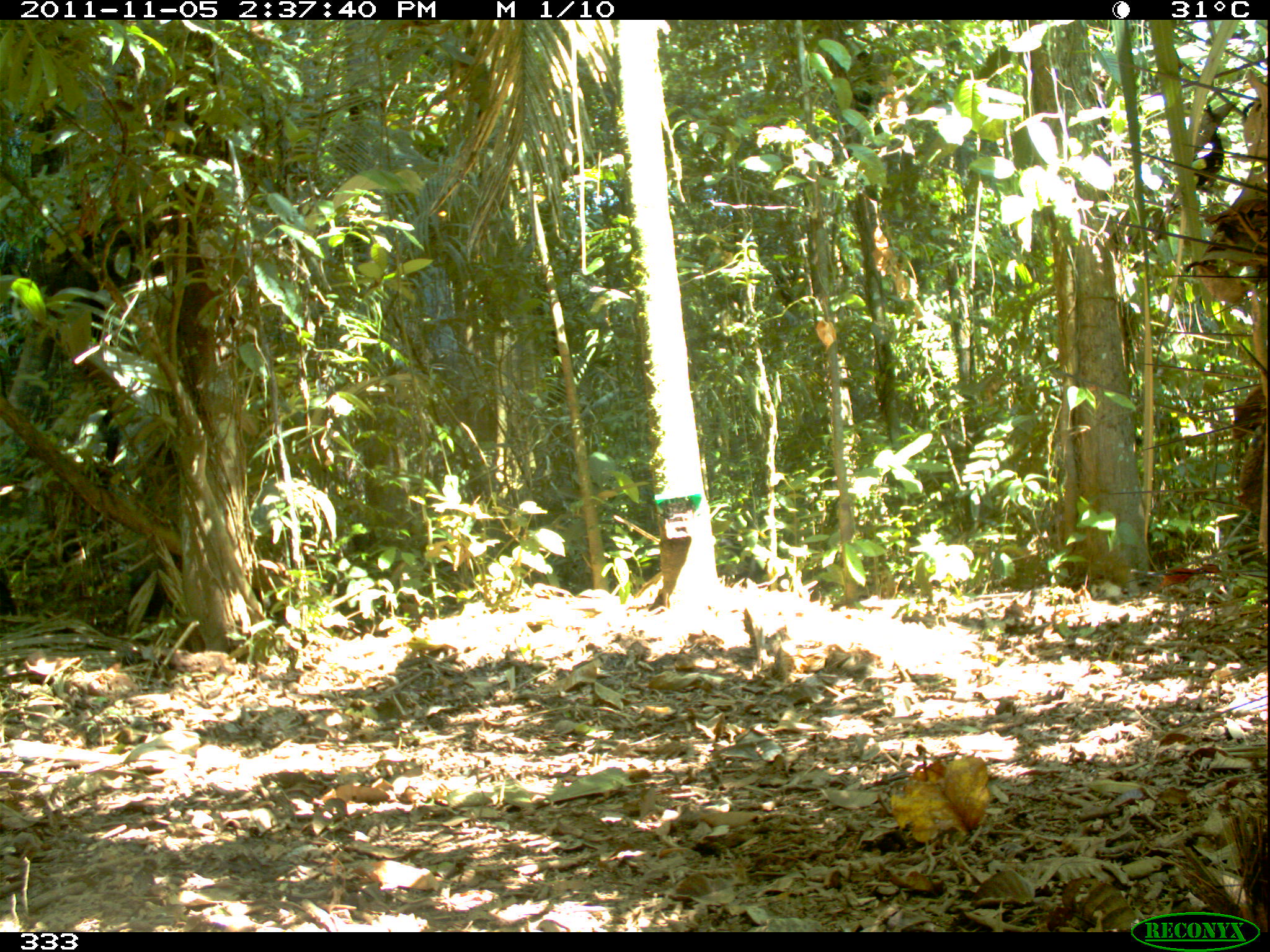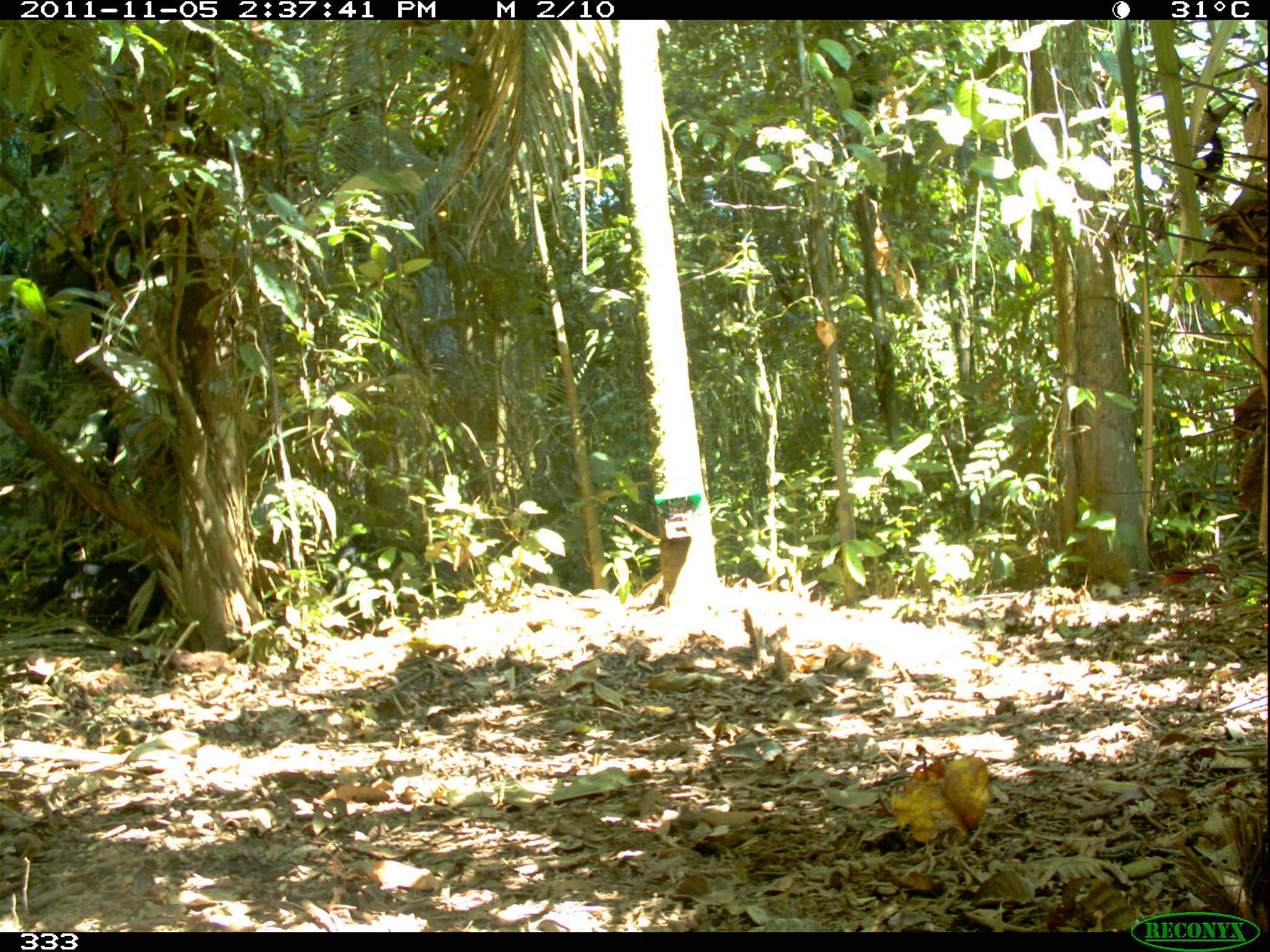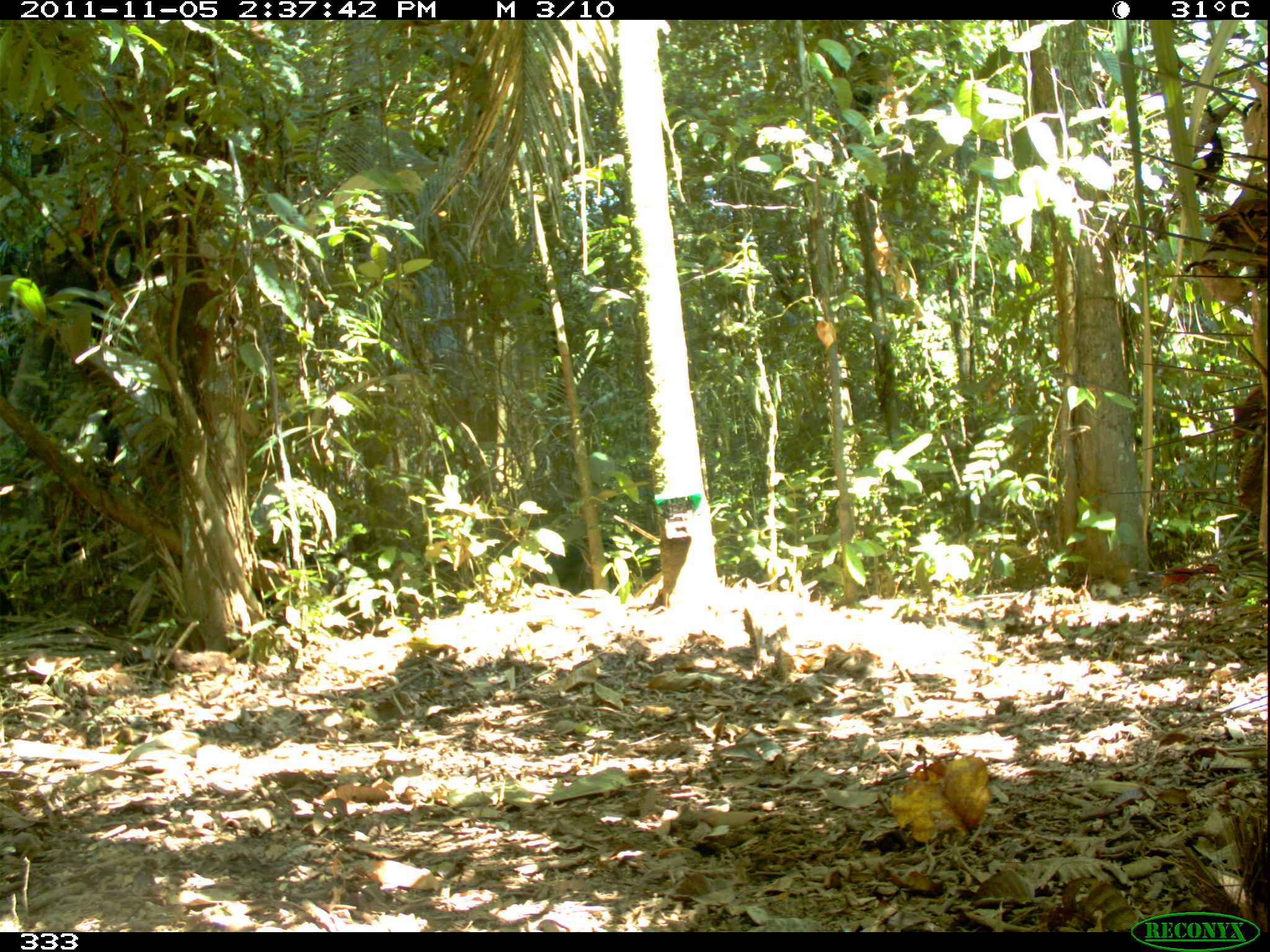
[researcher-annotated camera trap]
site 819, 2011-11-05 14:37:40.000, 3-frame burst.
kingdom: Animalia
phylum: Chordata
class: Mammalia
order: Artiodactyla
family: Tayassuidae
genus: Tayassu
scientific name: Tayassu pecari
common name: white-lipped peccary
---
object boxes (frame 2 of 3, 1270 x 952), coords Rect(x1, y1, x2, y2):
tayassu pecari: Rect(23, 559, 166, 633); Rect(322, 538, 421, 611)